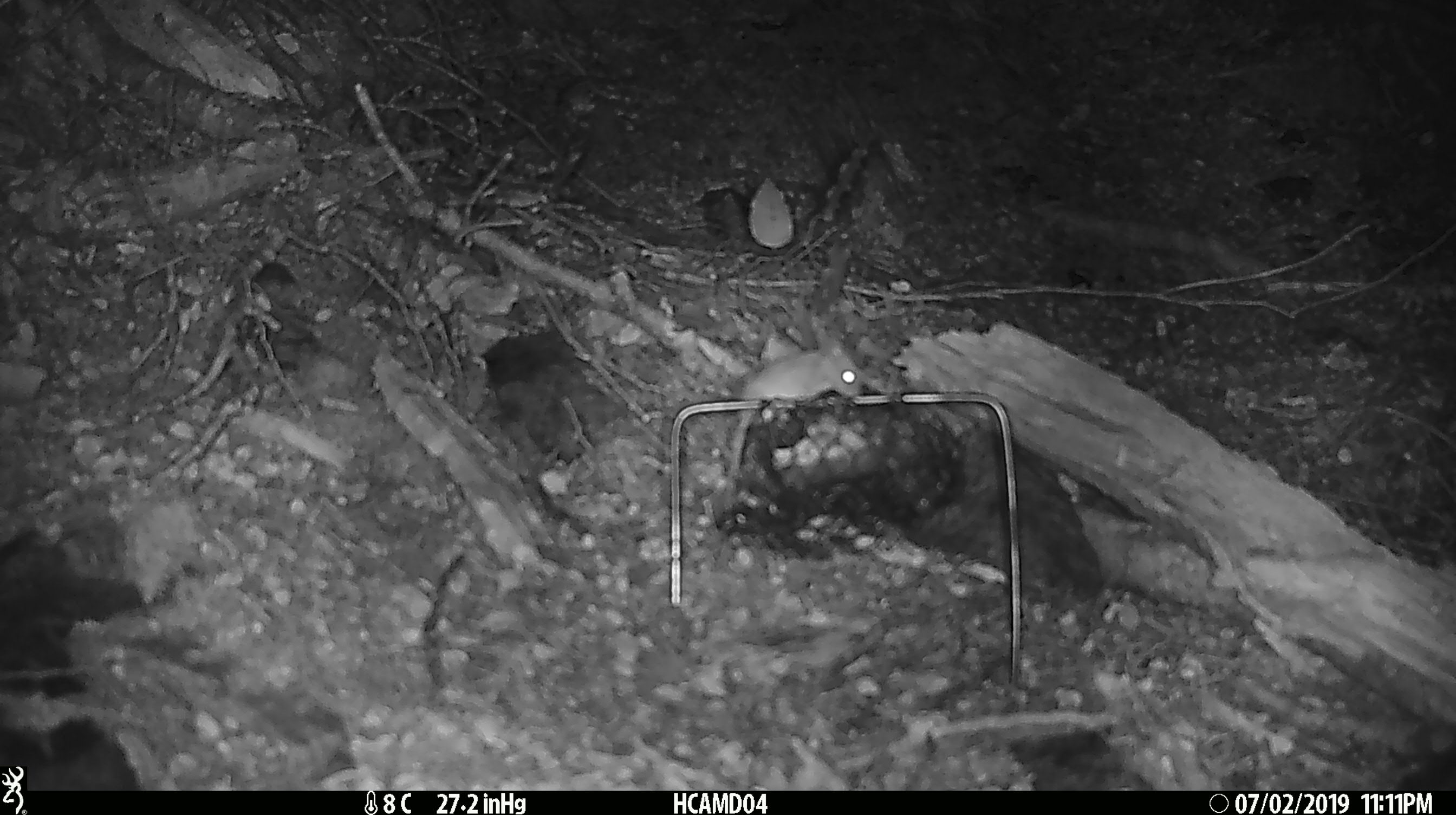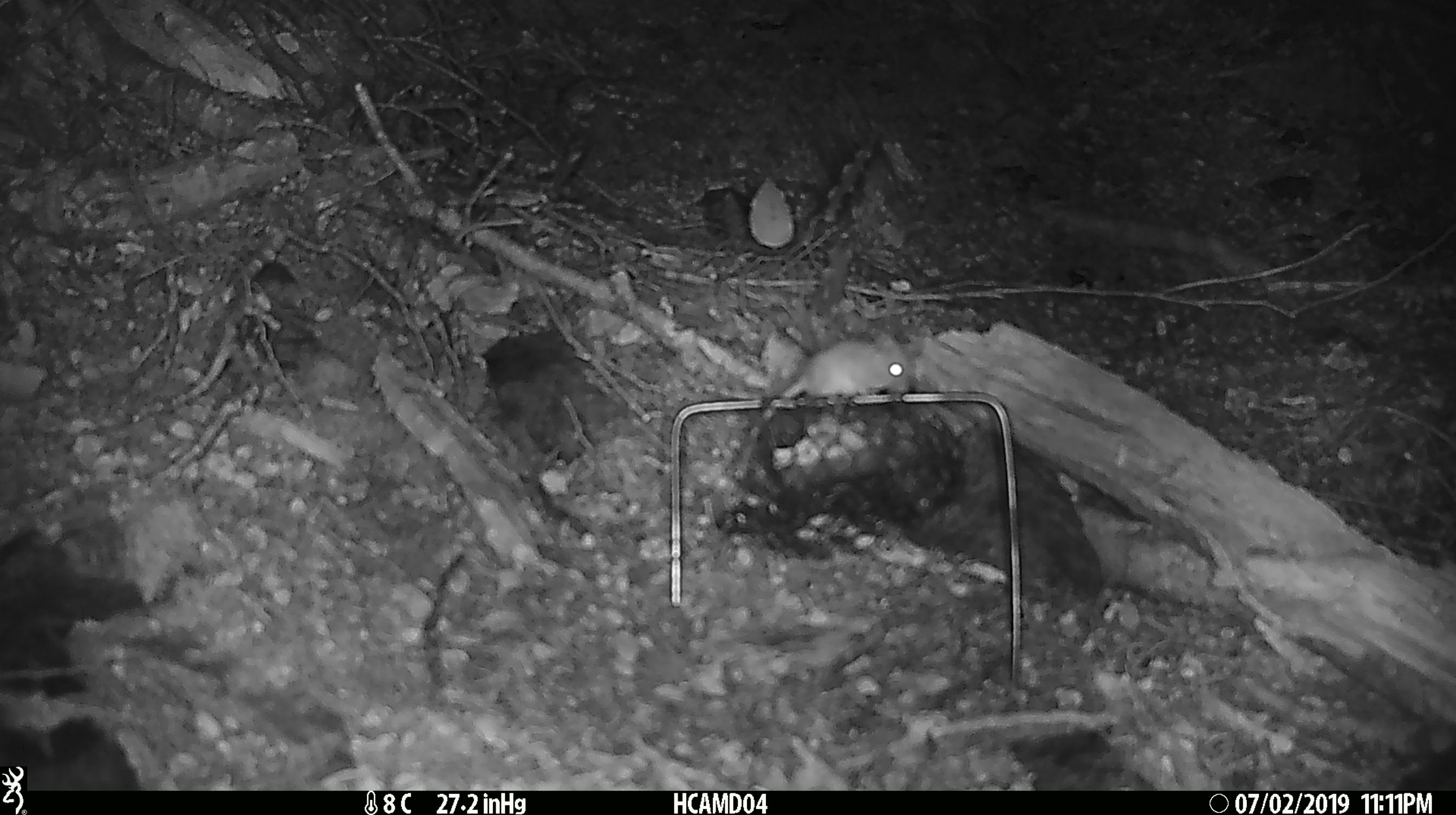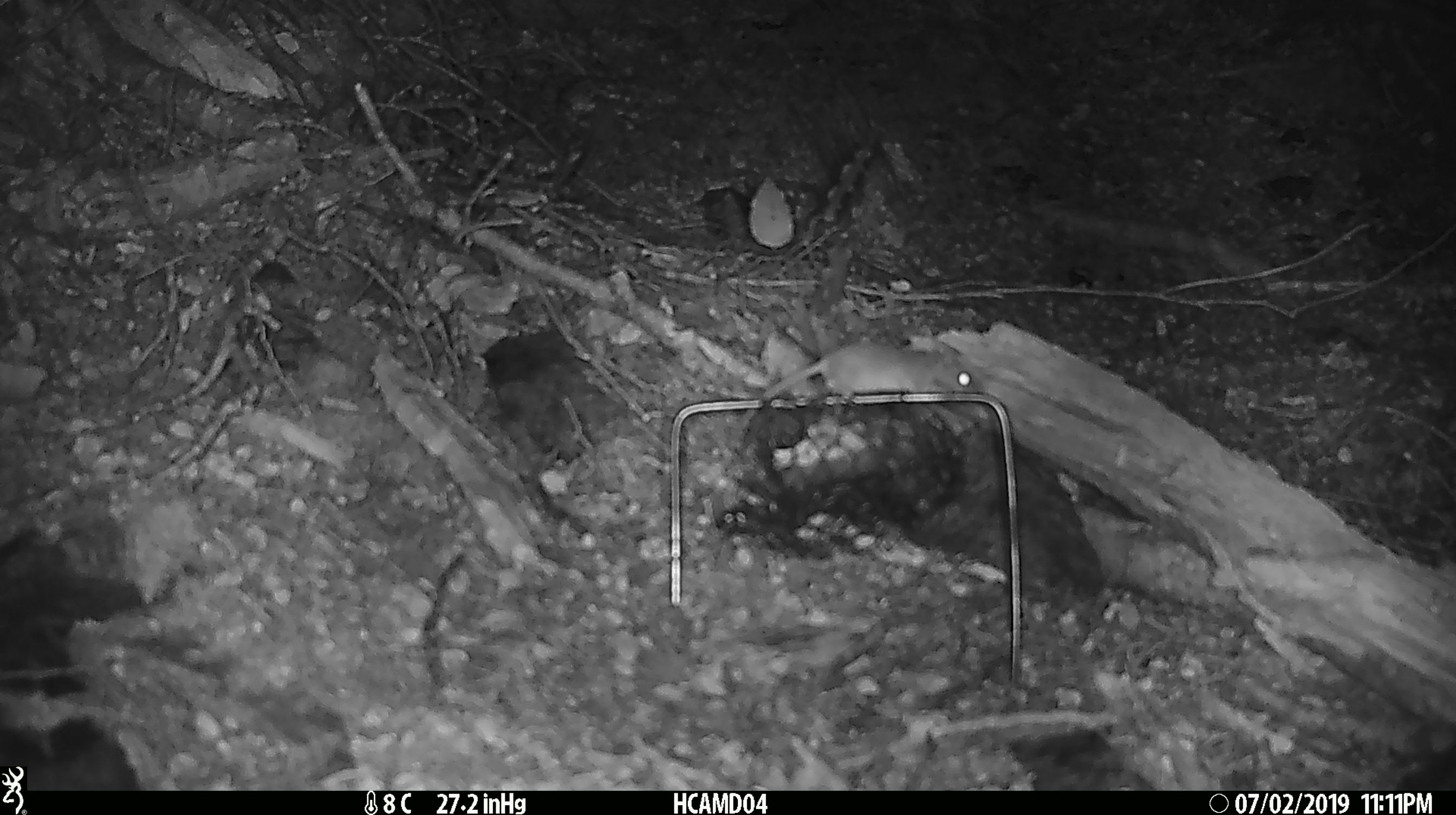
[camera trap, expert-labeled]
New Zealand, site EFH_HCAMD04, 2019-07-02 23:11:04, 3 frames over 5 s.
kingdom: Animalia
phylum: Chordata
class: Mammalia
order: Rodentia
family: Muridae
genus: Mus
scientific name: Mus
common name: mouse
Mouse (Mus).